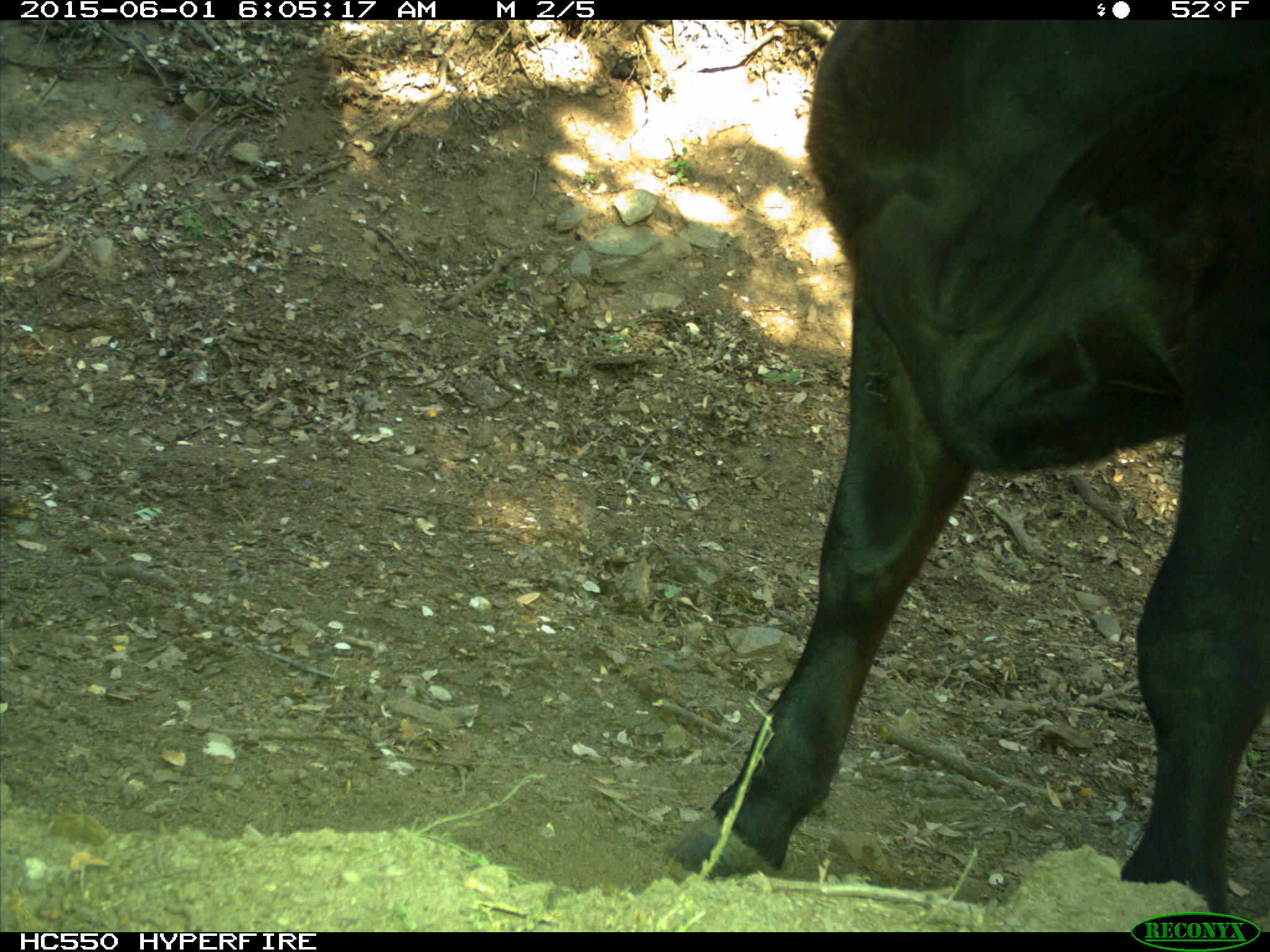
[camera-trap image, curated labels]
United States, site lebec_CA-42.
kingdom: Animalia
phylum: Chordata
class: Mammalia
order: Artiodactyla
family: Bovidae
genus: Bos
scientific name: Bos taurus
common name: domestic cow